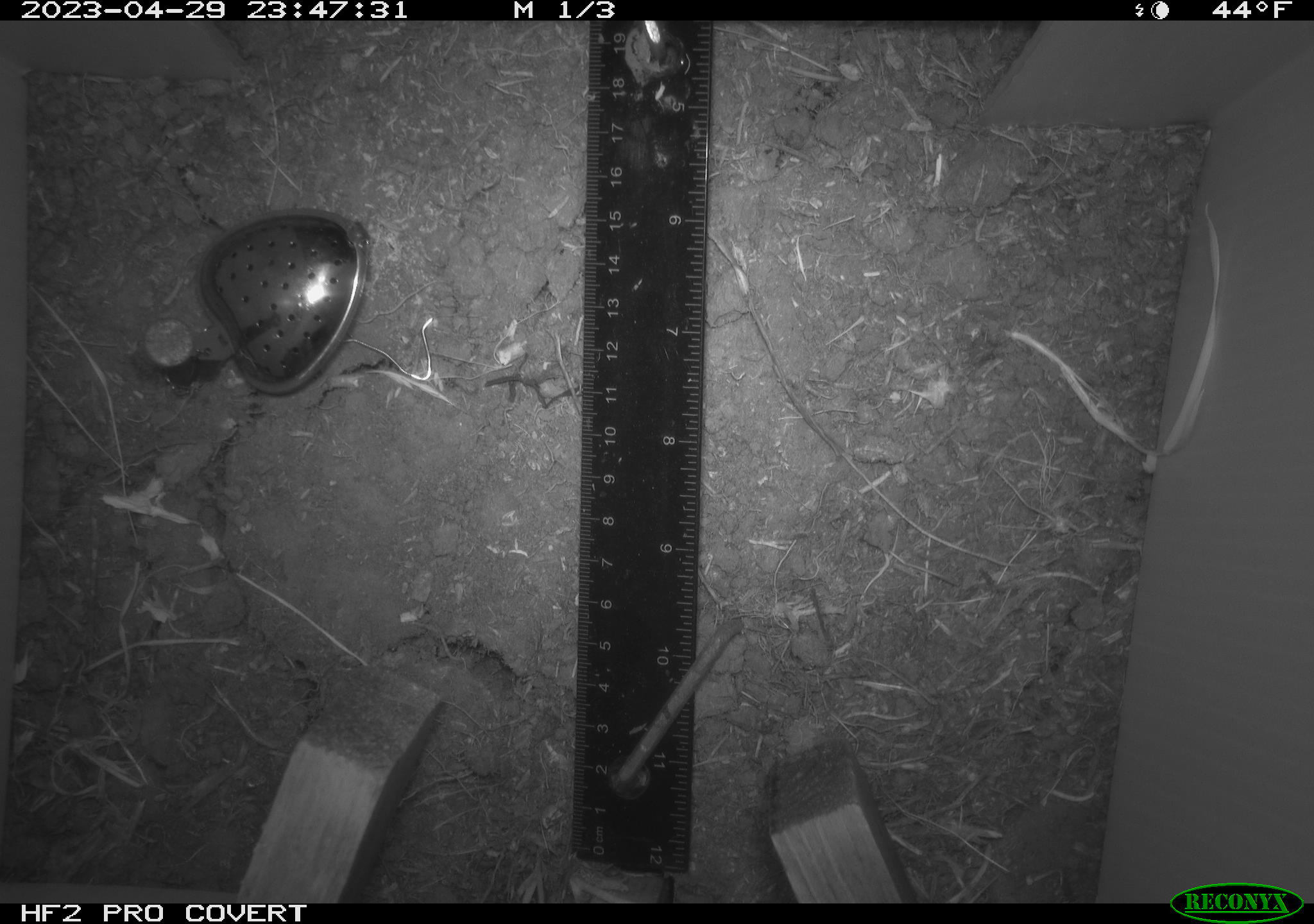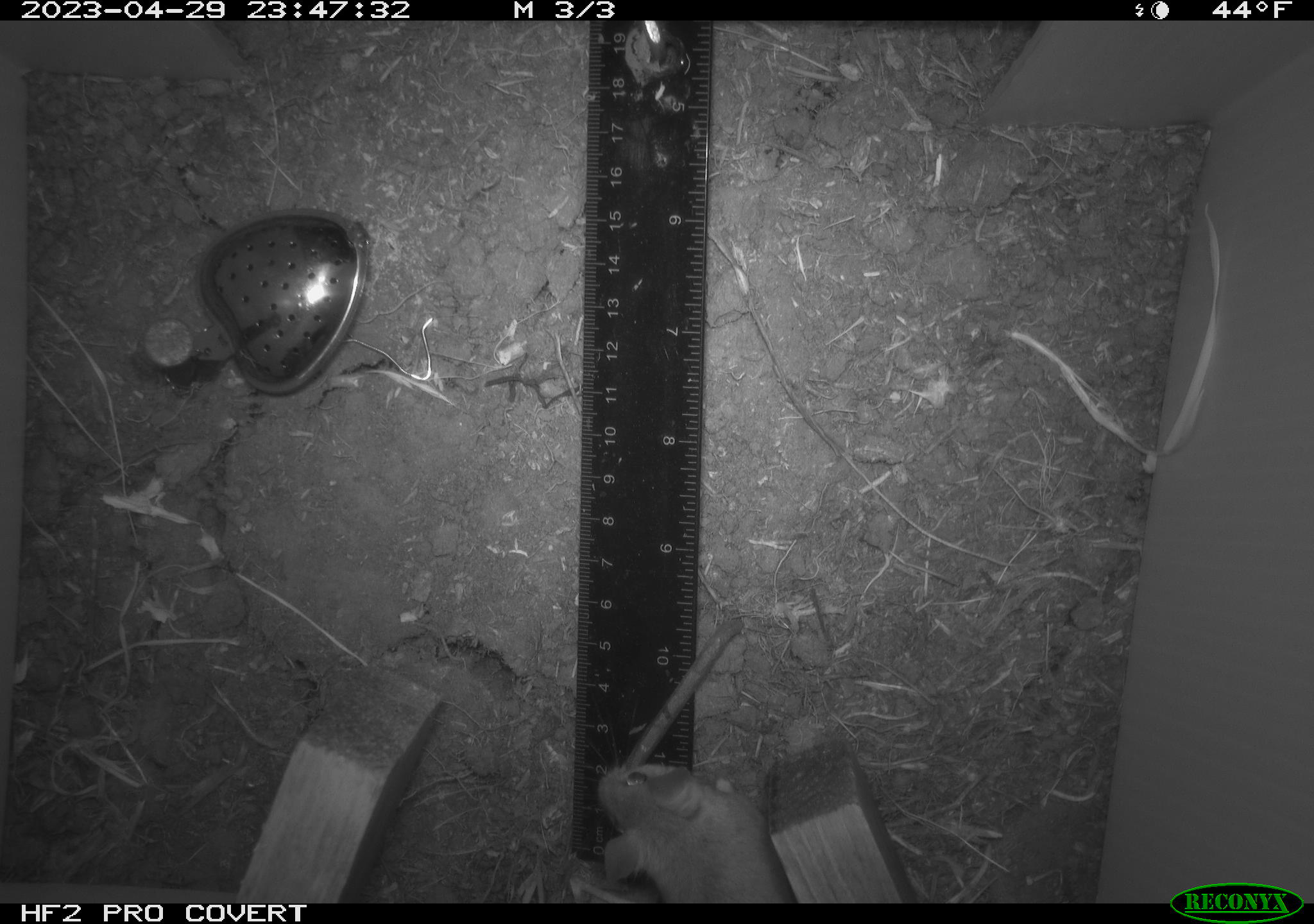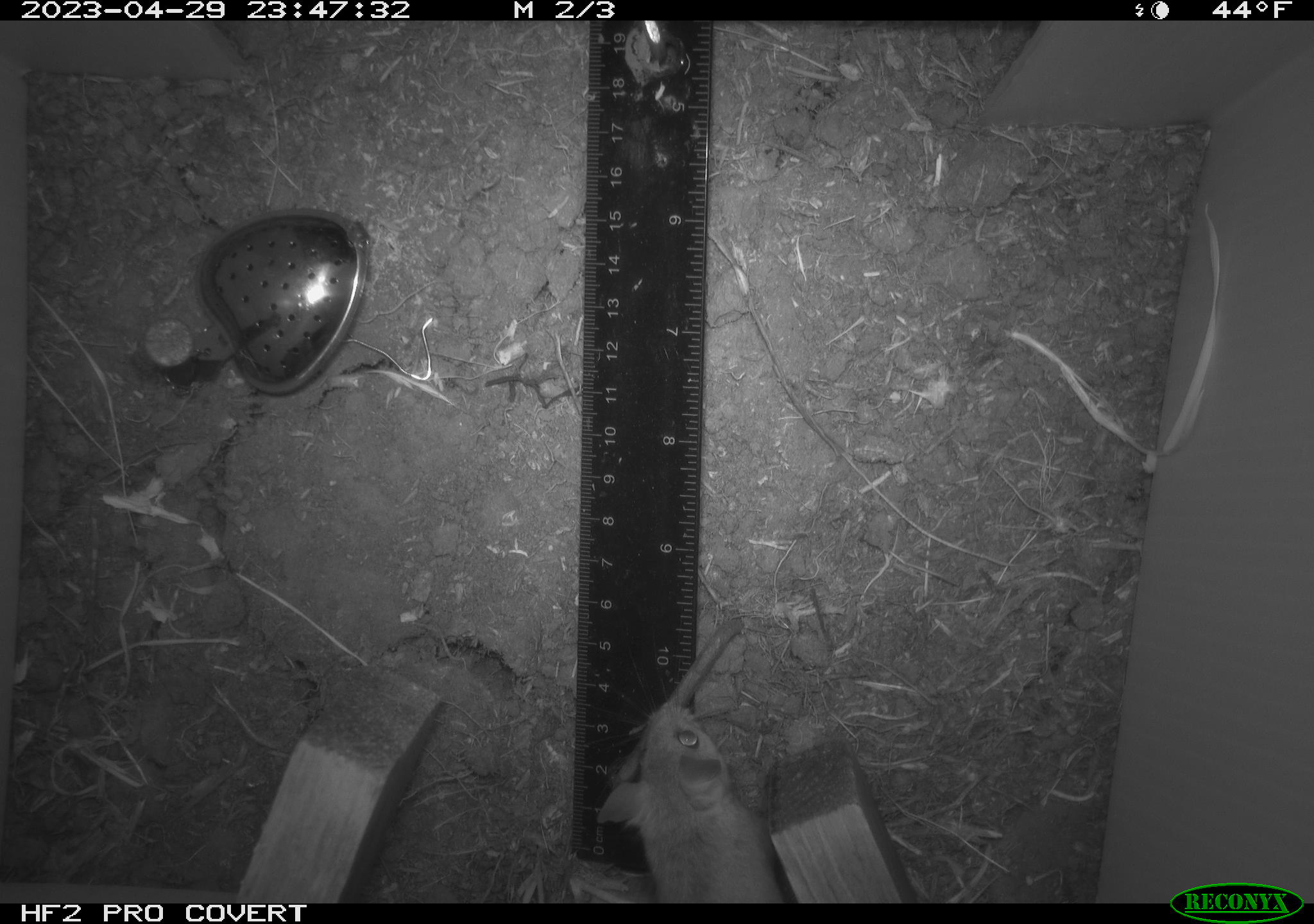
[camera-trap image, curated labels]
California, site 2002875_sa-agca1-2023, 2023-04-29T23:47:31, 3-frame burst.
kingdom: Animalia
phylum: Chordata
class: Mammalia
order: Rodentia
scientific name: Rodentia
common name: mouse species